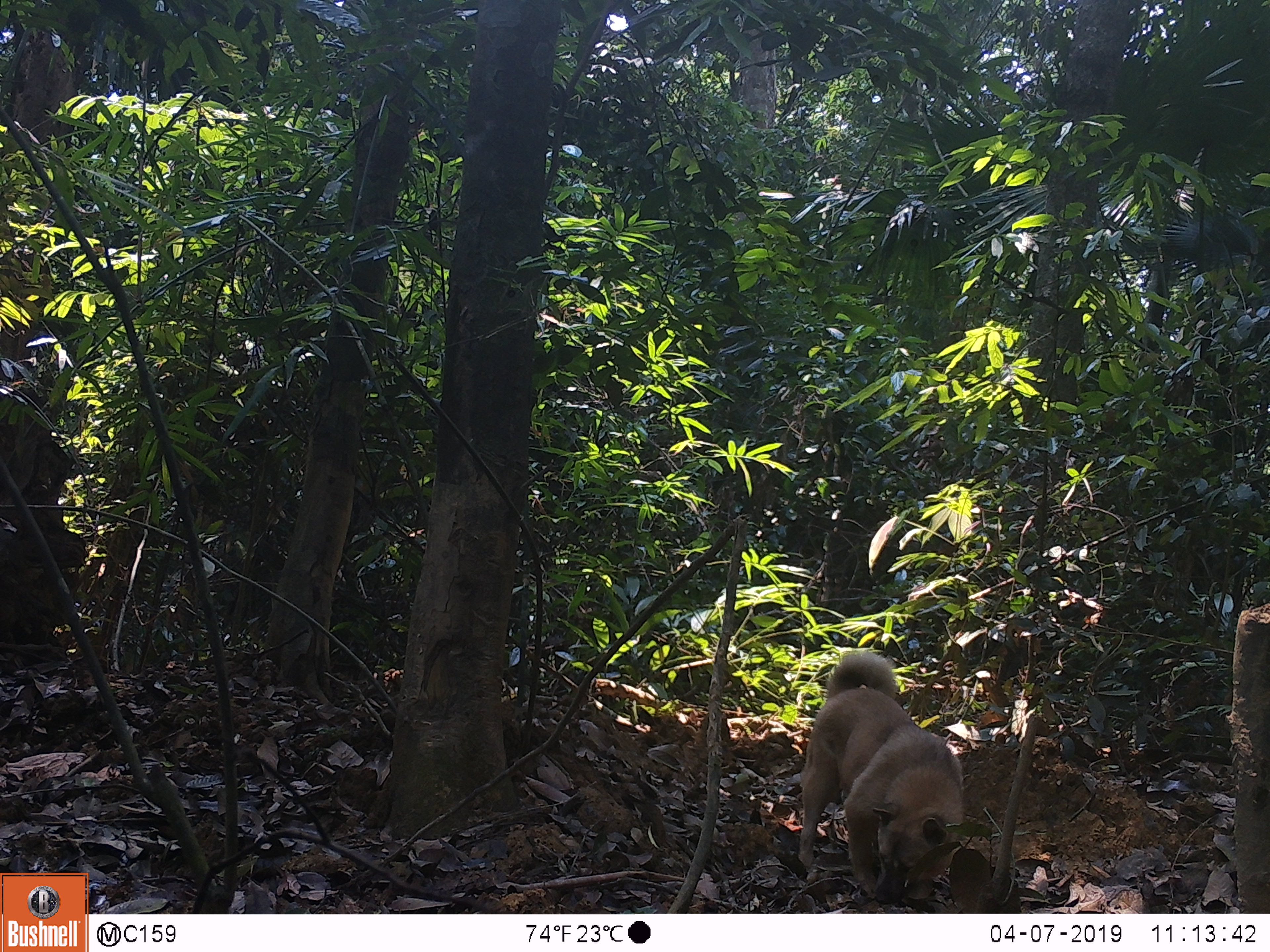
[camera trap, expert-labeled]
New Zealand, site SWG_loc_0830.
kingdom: Animalia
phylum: Chordata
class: Mammalia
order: Carnivora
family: Canidae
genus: Canis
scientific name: Canis familiaris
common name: domestic dog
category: dog